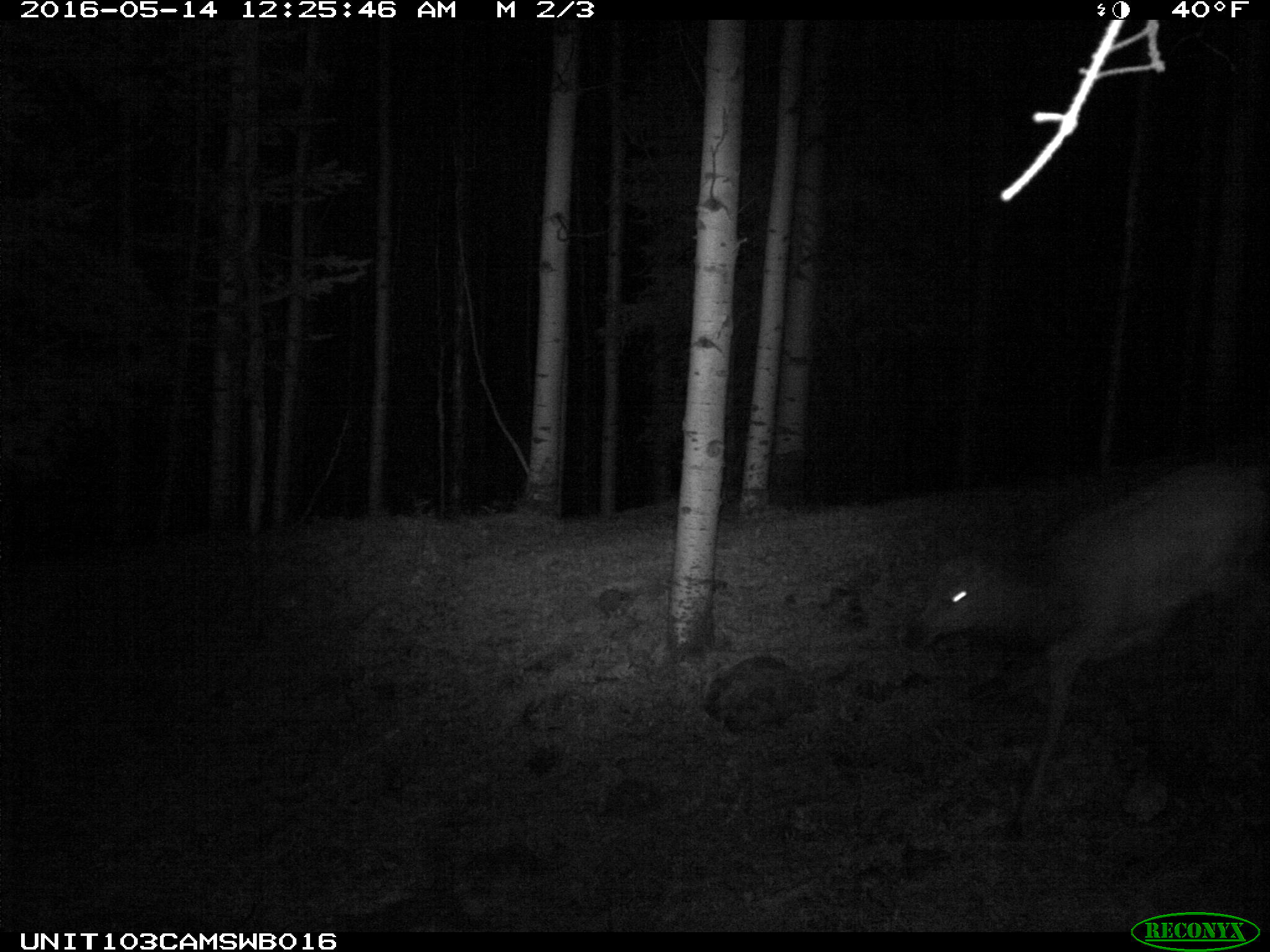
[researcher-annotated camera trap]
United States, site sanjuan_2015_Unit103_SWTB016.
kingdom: Animalia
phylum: Chordata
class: Mammalia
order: Artiodactyla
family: Cervidae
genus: Cervus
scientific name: Cervus elaphus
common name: red deer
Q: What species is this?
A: Cervus elaphus (red deer).